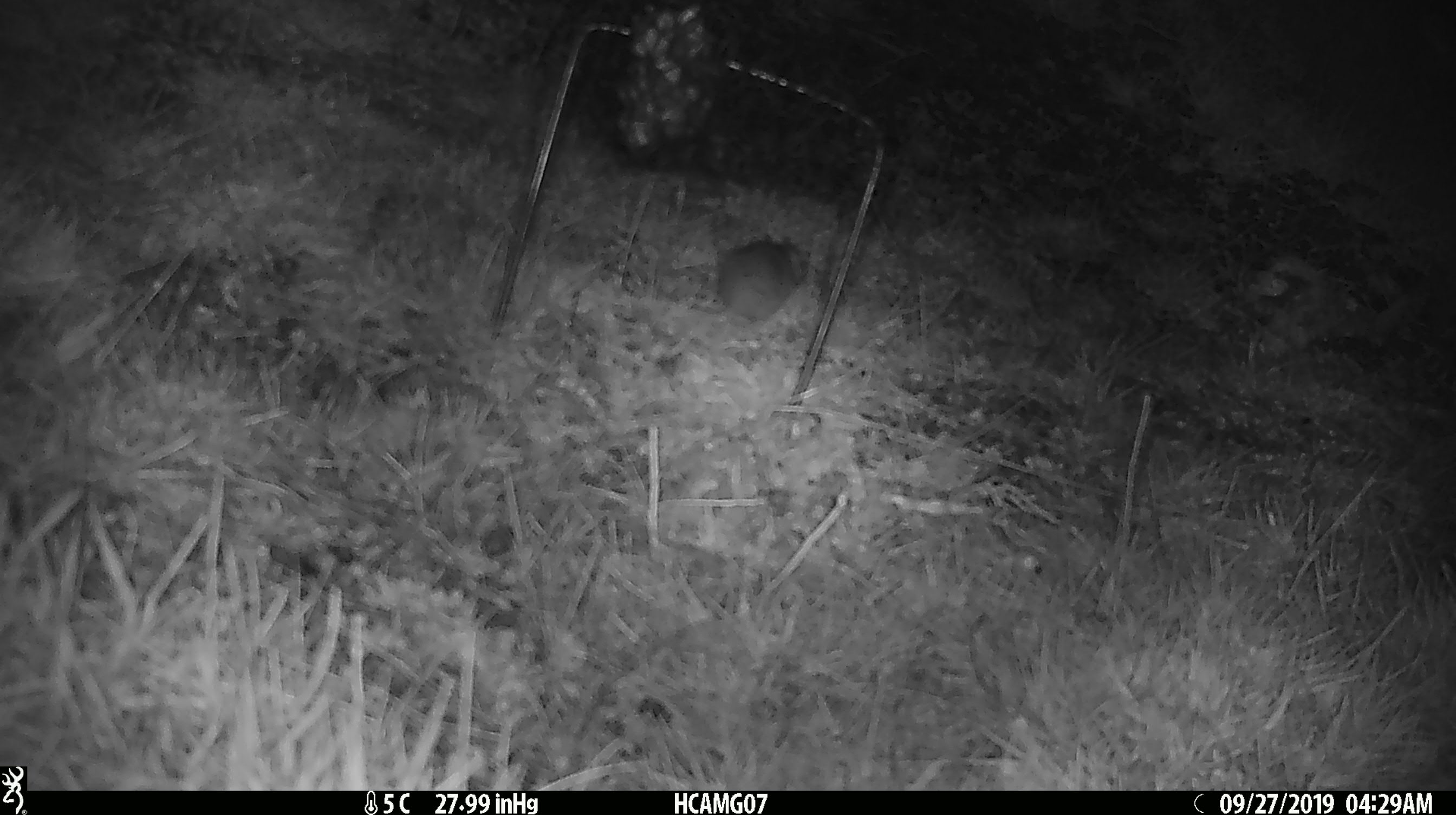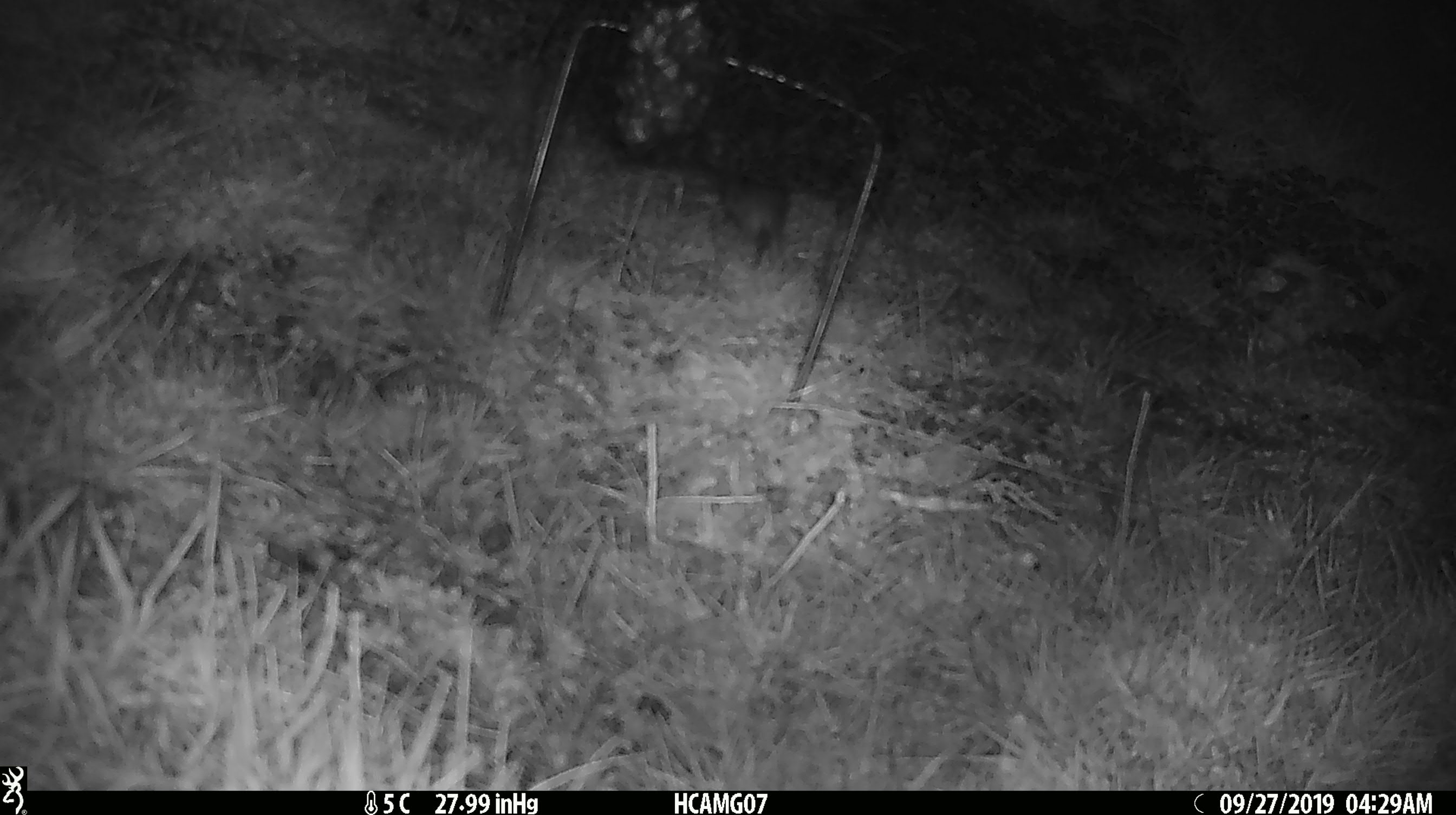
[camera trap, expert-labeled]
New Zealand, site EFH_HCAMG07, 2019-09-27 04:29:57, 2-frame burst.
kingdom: Animalia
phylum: Chordata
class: Mammalia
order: Rodentia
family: Muridae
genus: Mus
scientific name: Mus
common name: mouse